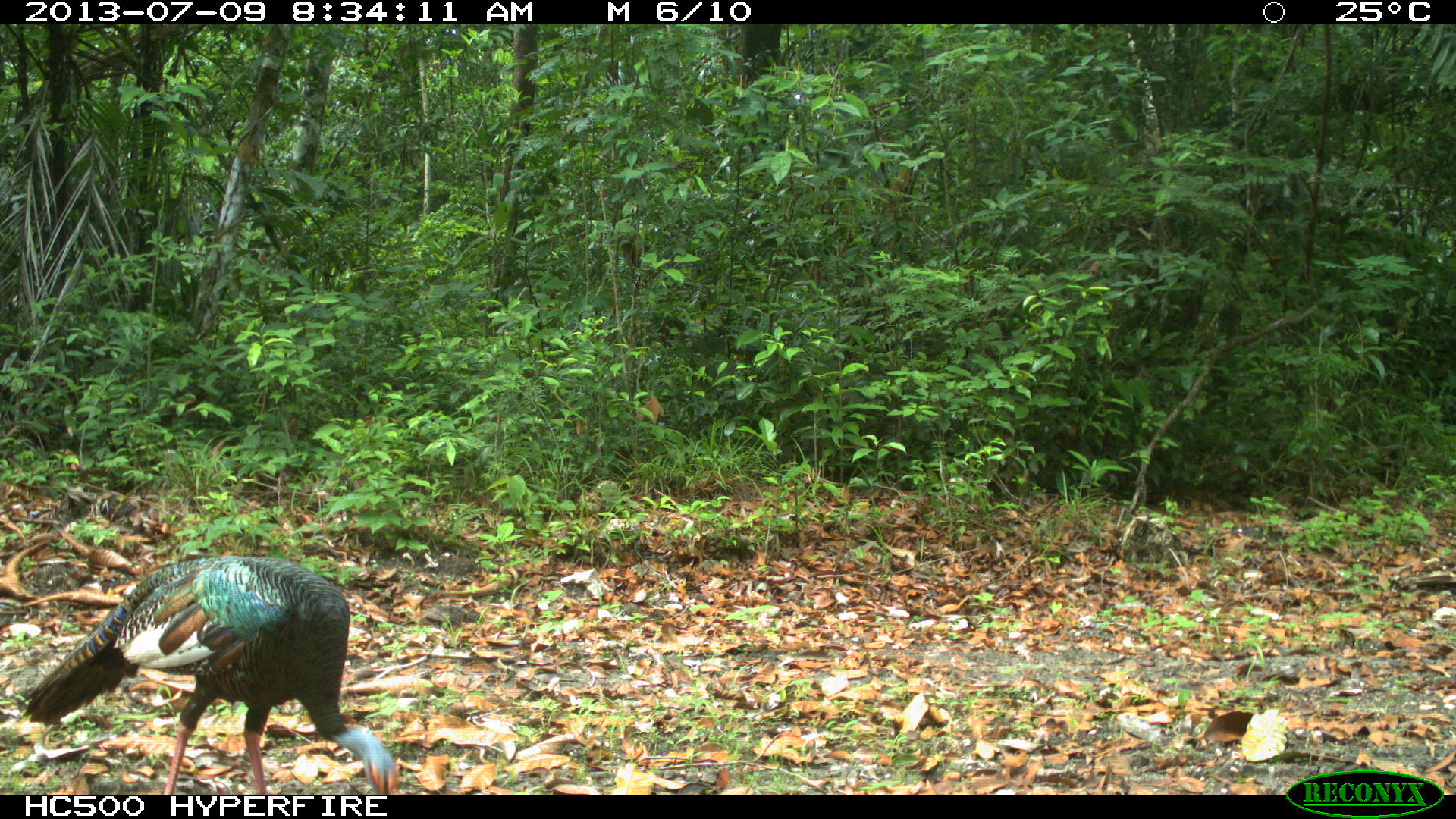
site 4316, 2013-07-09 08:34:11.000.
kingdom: Animalia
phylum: Chordata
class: Aves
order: Galliformes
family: Phasianidae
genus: Meleagris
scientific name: Meleagris ocellata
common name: ocellated turkey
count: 1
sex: male